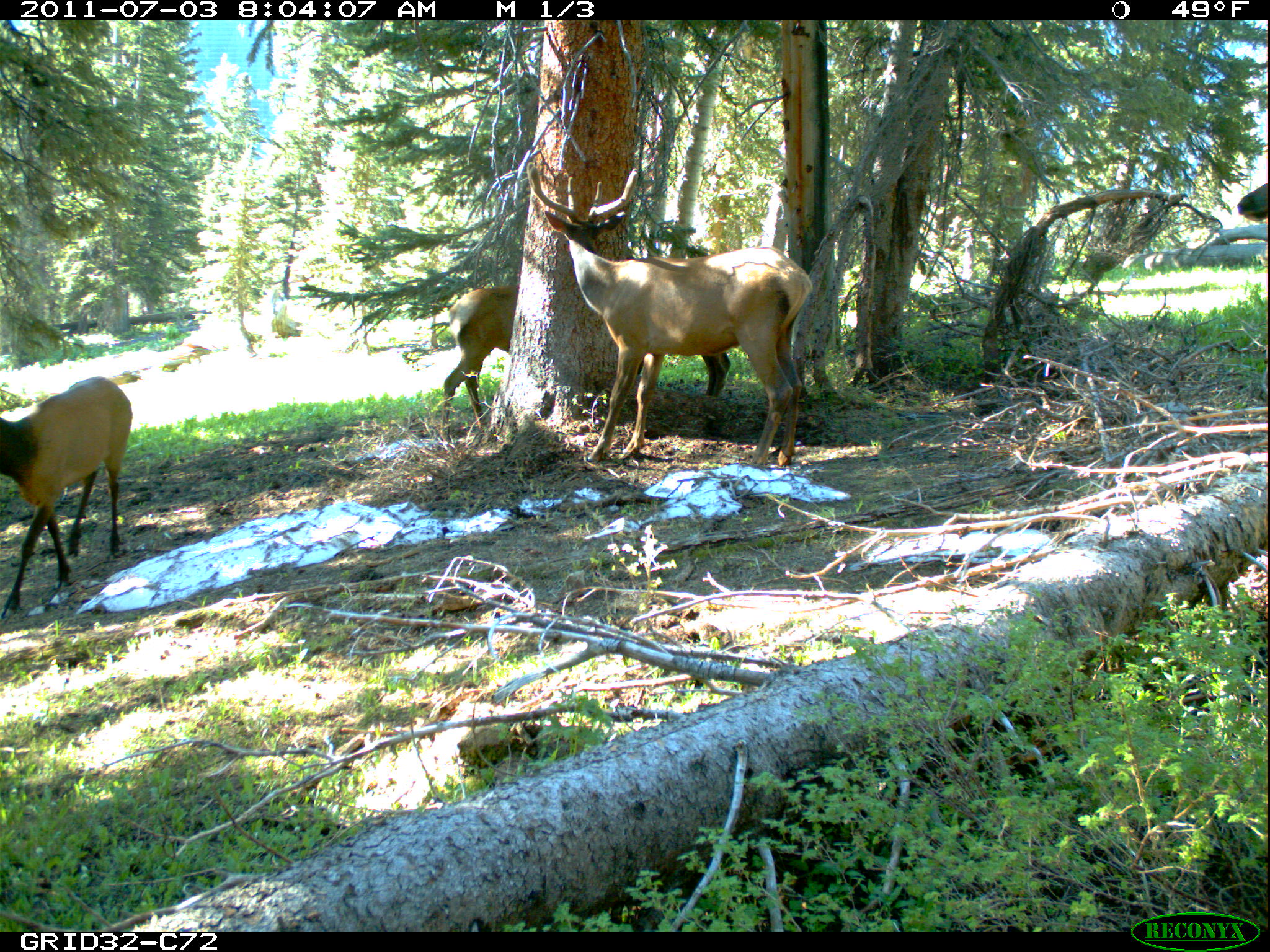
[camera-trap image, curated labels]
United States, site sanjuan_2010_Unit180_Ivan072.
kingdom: Animalia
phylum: Chordata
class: Mammalia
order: Artiodactyla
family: Cervidae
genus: Cervus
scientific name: Cervus elaphus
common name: red deer